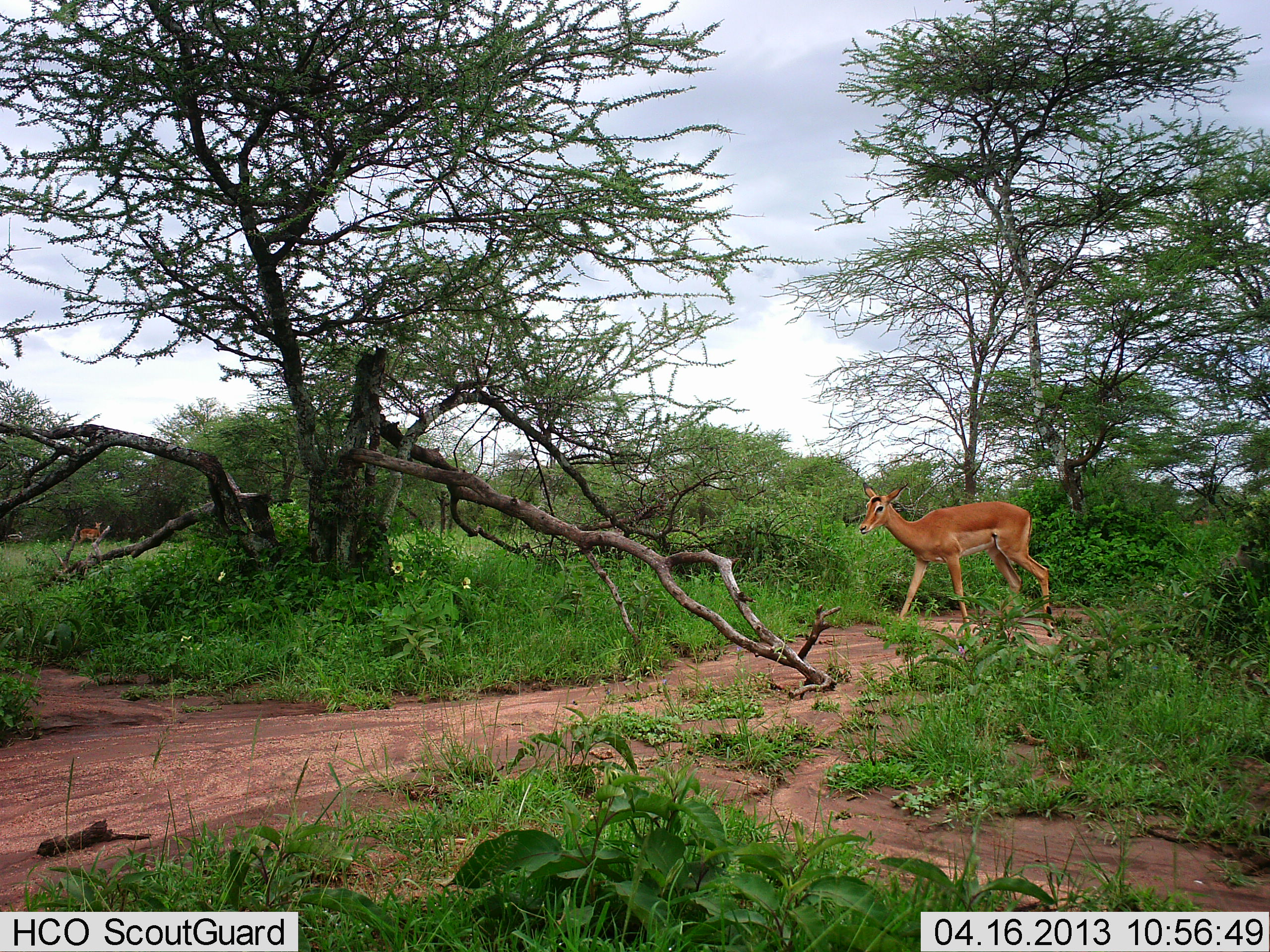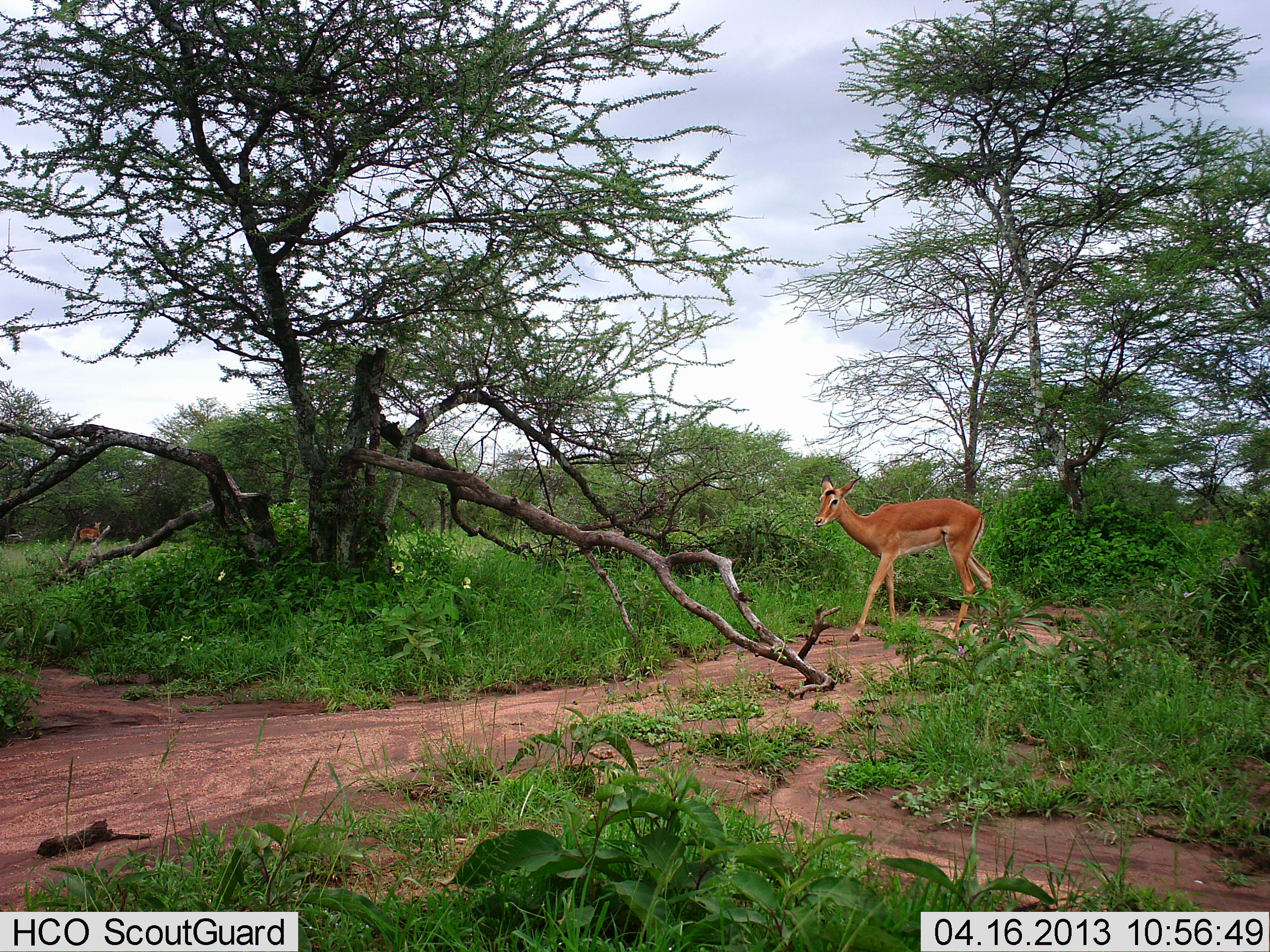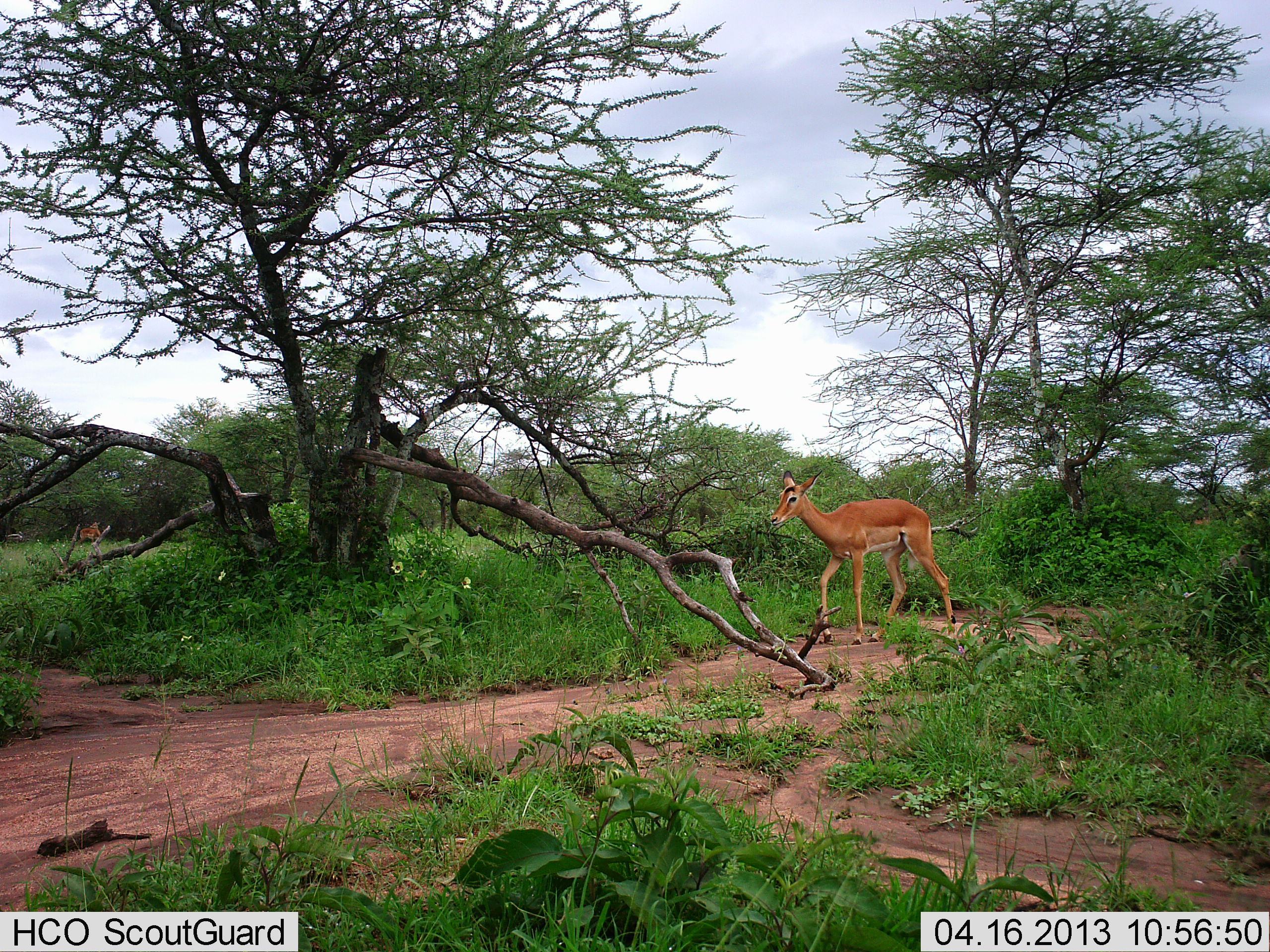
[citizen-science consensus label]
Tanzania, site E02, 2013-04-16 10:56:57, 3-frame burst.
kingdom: Animalia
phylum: Chordata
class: Mammalia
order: Artiodactyla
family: Bovidae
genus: Aepyceros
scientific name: Aepyceros melampus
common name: impala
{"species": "impala (Aepyceros melampus)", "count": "2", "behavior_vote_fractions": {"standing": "50%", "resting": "0%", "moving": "90%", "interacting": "0%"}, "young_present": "0%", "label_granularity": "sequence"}